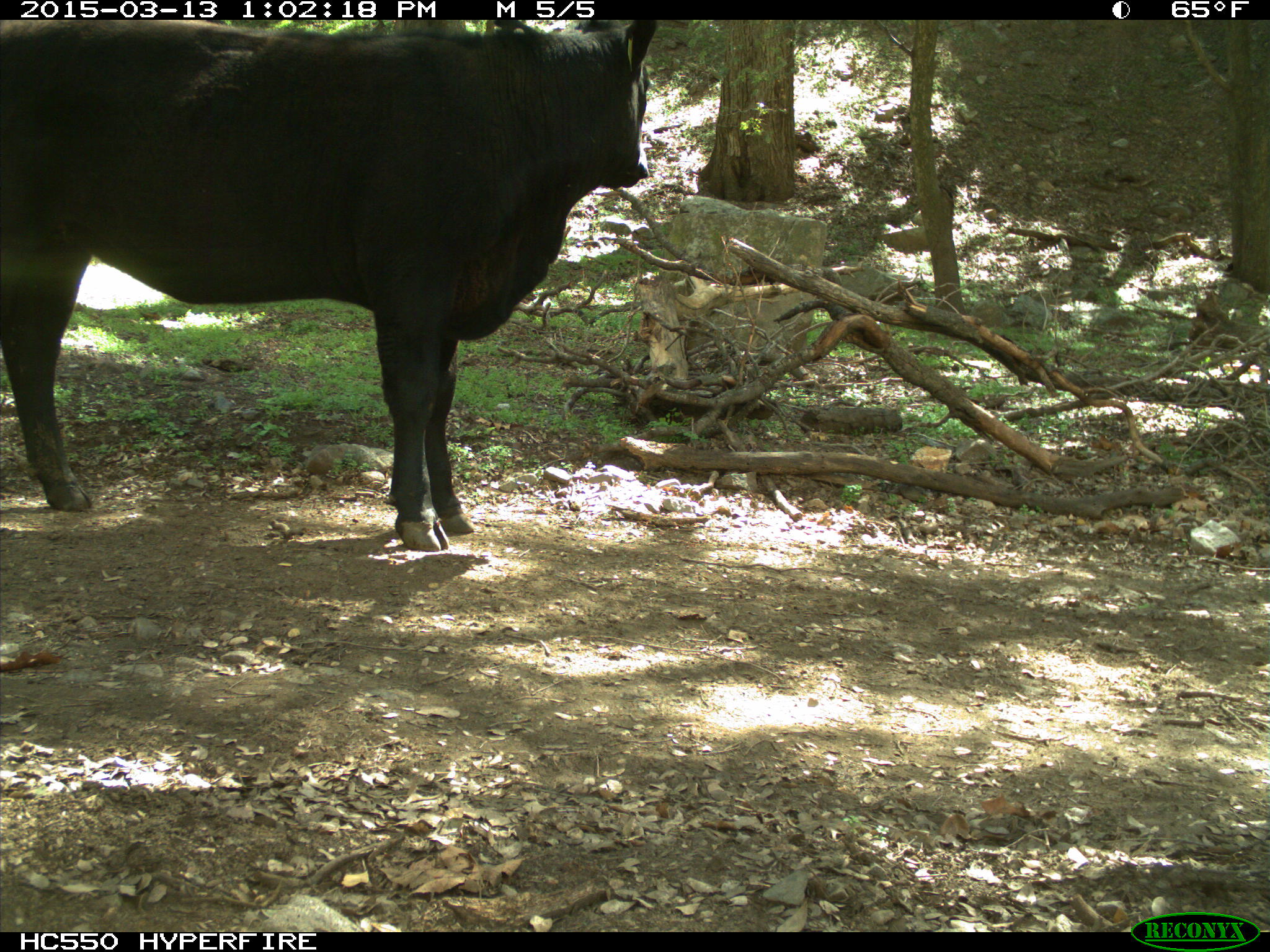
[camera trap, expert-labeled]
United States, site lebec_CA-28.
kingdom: Animalia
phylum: Chordata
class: Mammalia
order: Artiodactyla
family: Bovidae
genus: Bos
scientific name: Bos taurus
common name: domestic cow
Bos taurus (domestic cow).